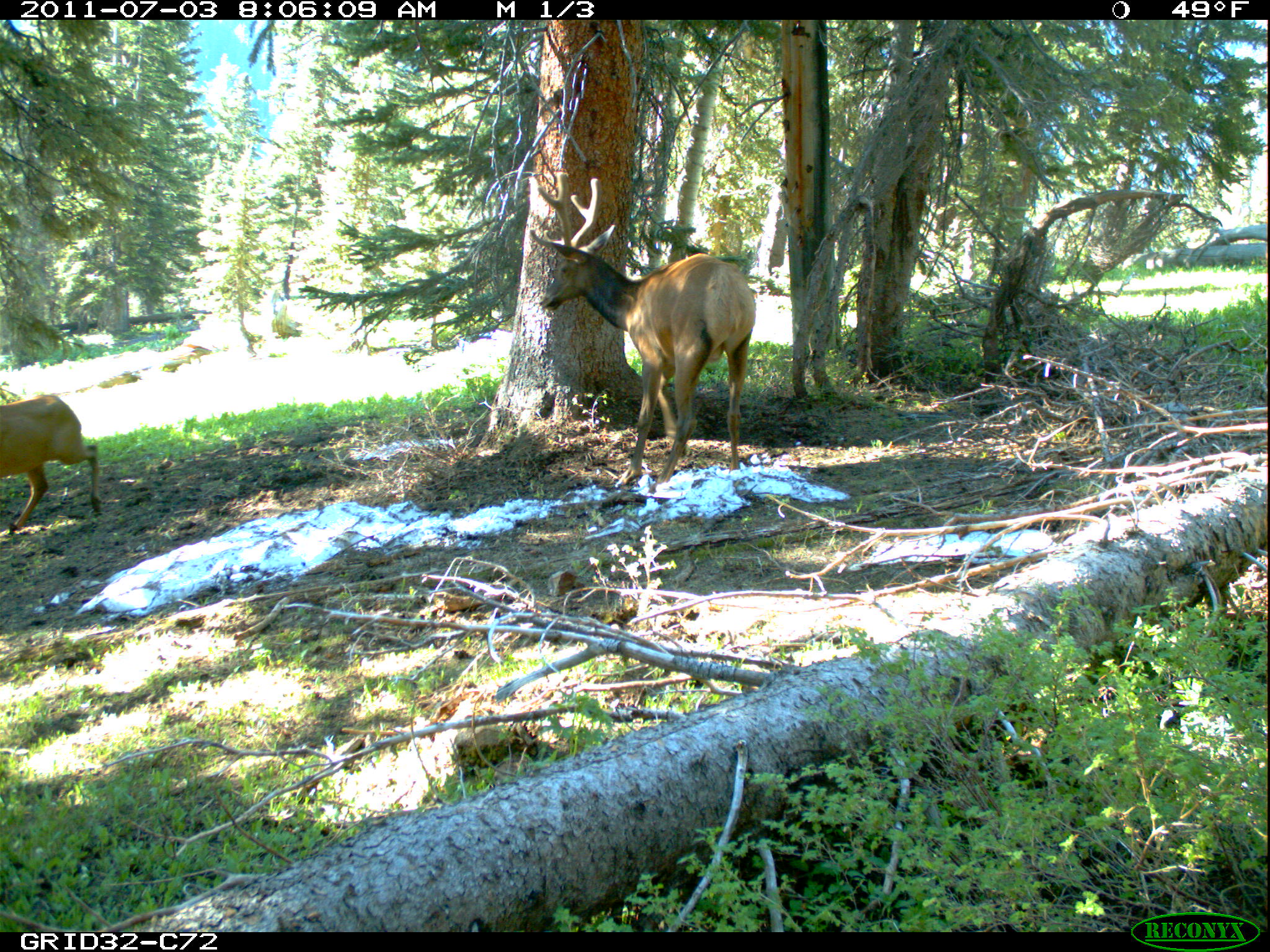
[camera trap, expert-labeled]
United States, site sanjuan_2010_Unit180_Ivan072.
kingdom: Animalia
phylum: Chordata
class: Mammalia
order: Artiodactyla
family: Cervidae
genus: Cervus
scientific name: Cervus elaphus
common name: red deer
Cervus elaphus (red deer).